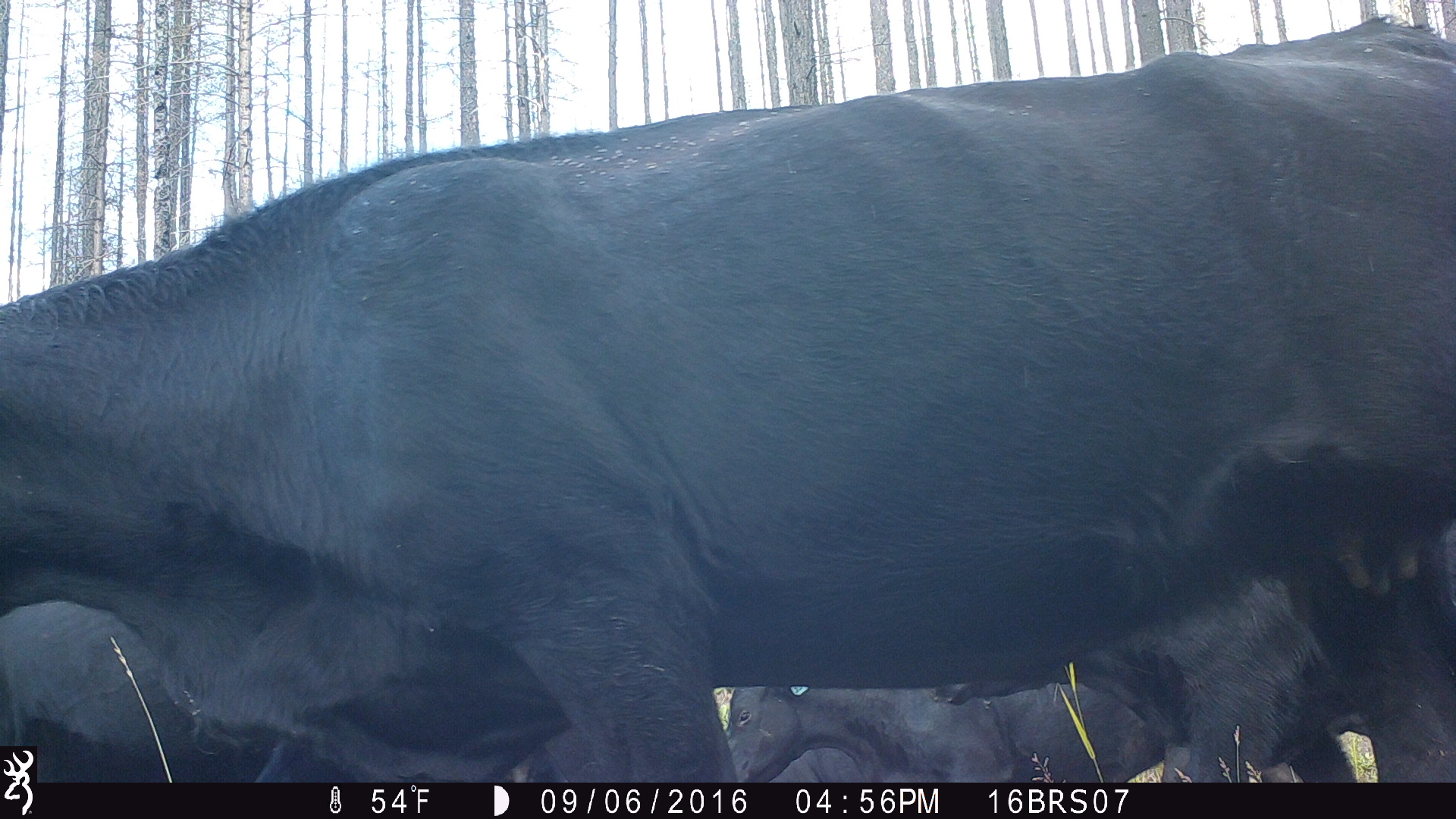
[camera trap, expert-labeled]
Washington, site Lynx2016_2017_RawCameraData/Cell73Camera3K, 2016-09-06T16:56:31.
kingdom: Animalia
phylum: Chordata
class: Mammalia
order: Artiodactyla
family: Bovidae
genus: Bos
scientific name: Bos taurus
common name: domestic cattle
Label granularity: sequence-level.